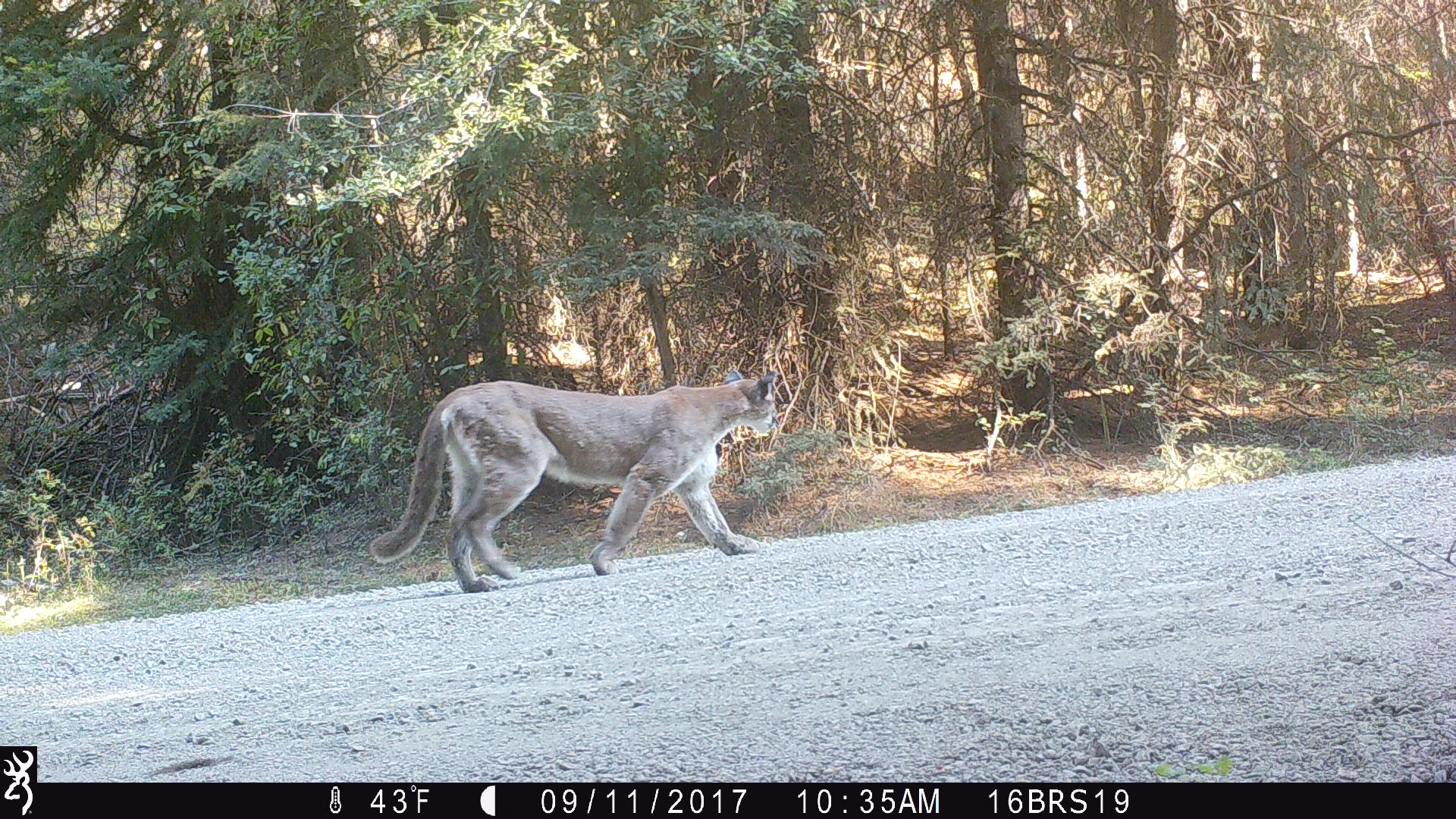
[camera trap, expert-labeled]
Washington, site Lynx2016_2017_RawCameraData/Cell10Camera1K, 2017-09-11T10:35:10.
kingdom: Animalia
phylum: Chordata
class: Mammalia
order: Carnivora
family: Felidae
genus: Puma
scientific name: Puma concolor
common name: mountain lion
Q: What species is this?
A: Puma concolor (mountain lion).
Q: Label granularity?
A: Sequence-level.